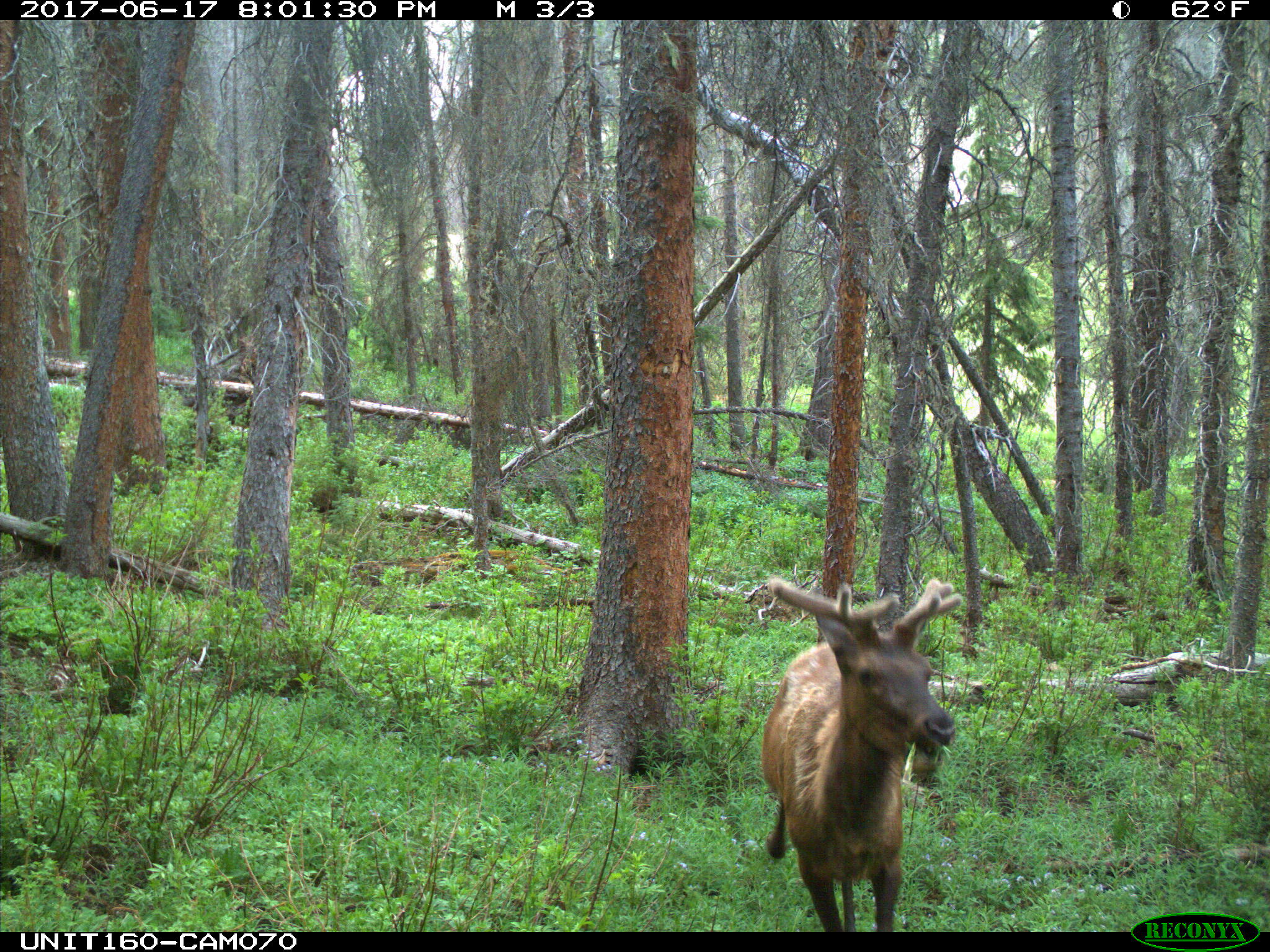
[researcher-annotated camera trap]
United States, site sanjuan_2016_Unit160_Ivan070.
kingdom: Animalia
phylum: Chordata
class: Mammalia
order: Artiodactyla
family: Cervidae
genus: Cervus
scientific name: Cervus elaphus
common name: red deer